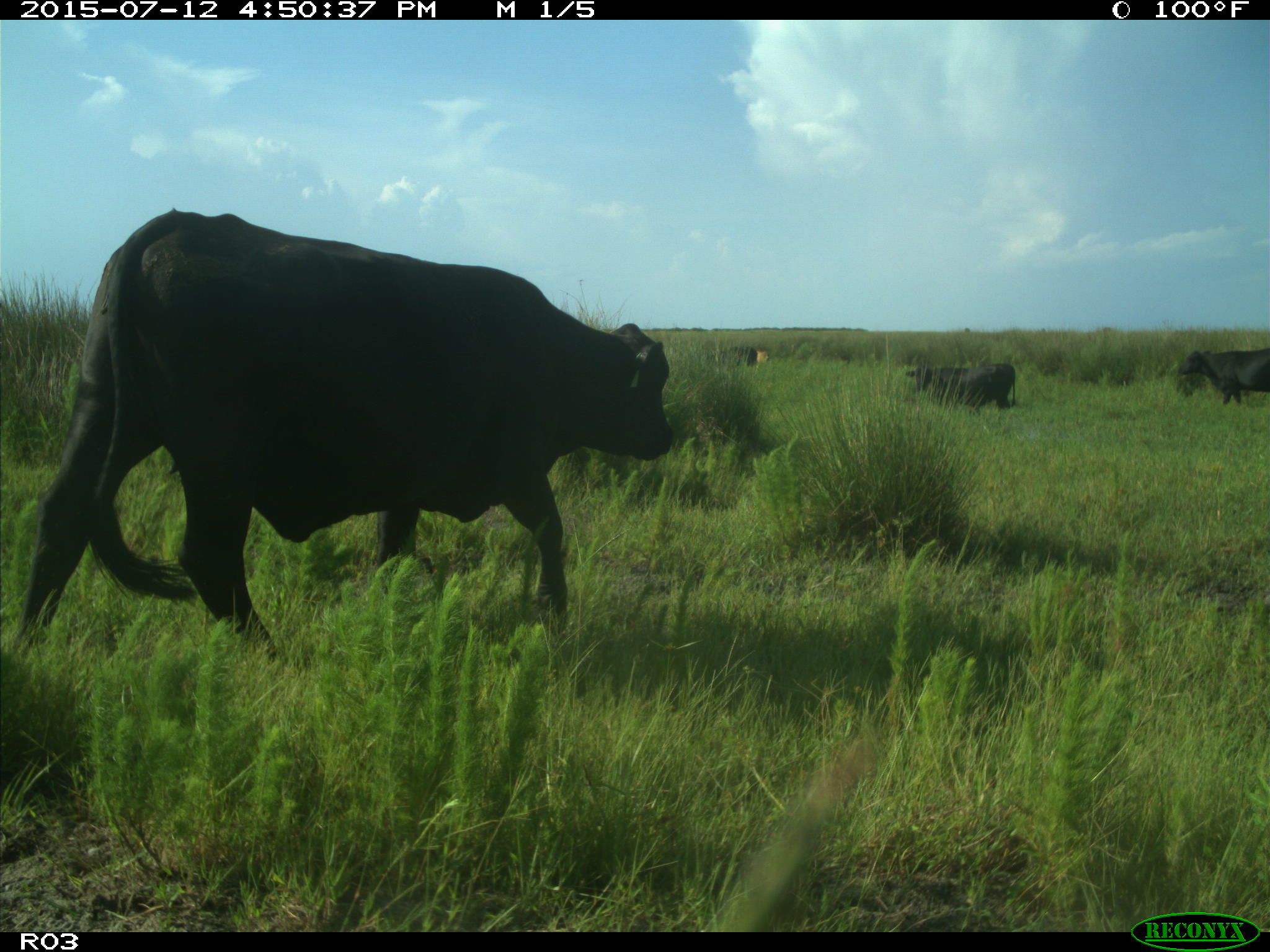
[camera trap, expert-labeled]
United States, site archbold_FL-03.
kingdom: Animalia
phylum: Chordata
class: Mammalia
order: Artiodactyla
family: Bovidae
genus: Bos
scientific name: Bos taurus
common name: domestic cow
Bos taurus (domestic cow).